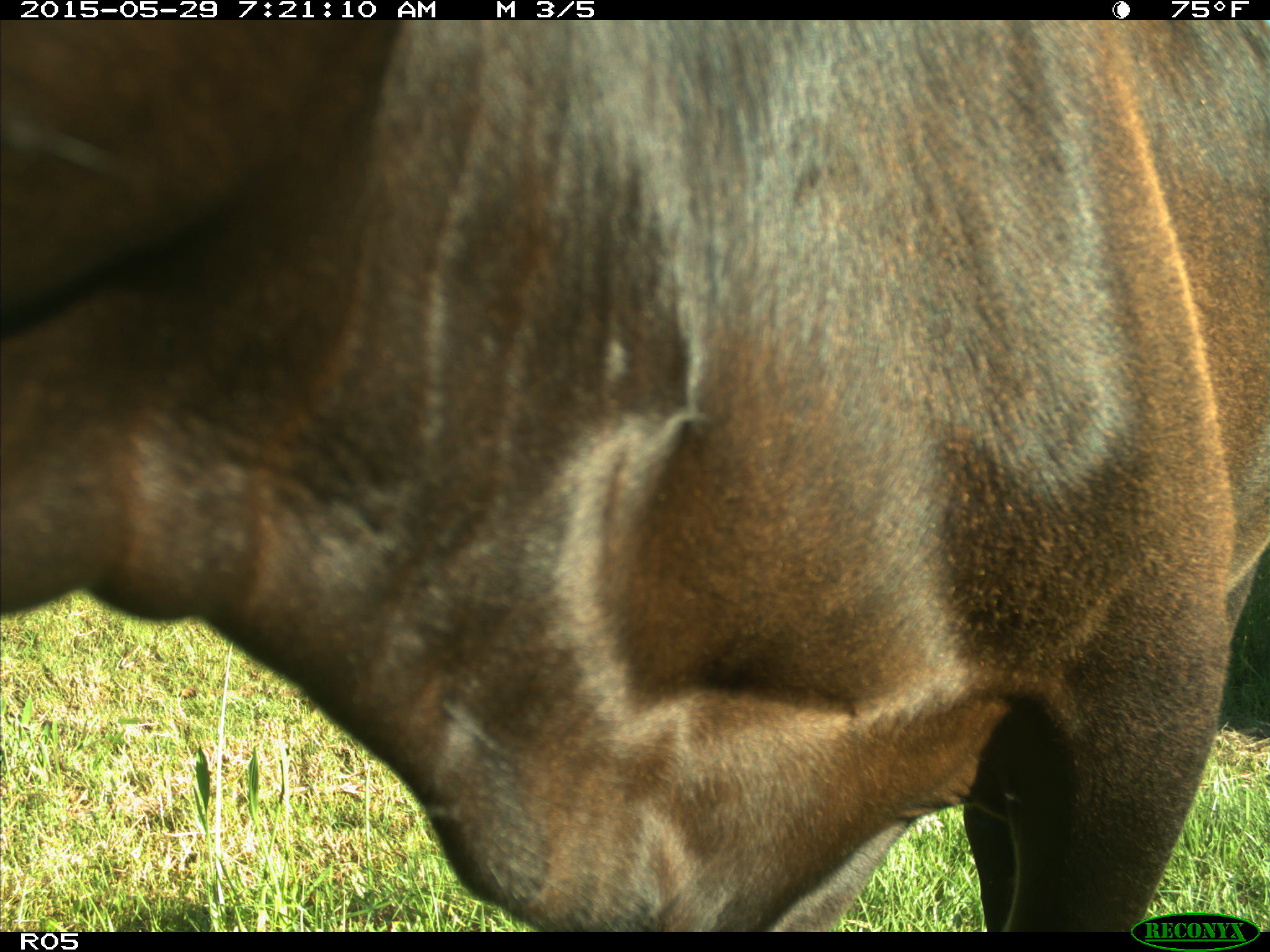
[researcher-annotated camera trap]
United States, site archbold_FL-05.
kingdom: Animalia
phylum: Chordata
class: Mammalia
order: Artiodactyla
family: Bovidae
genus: Bos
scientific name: Bos taurus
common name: domestic cow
Bos taurus (domestic cow).